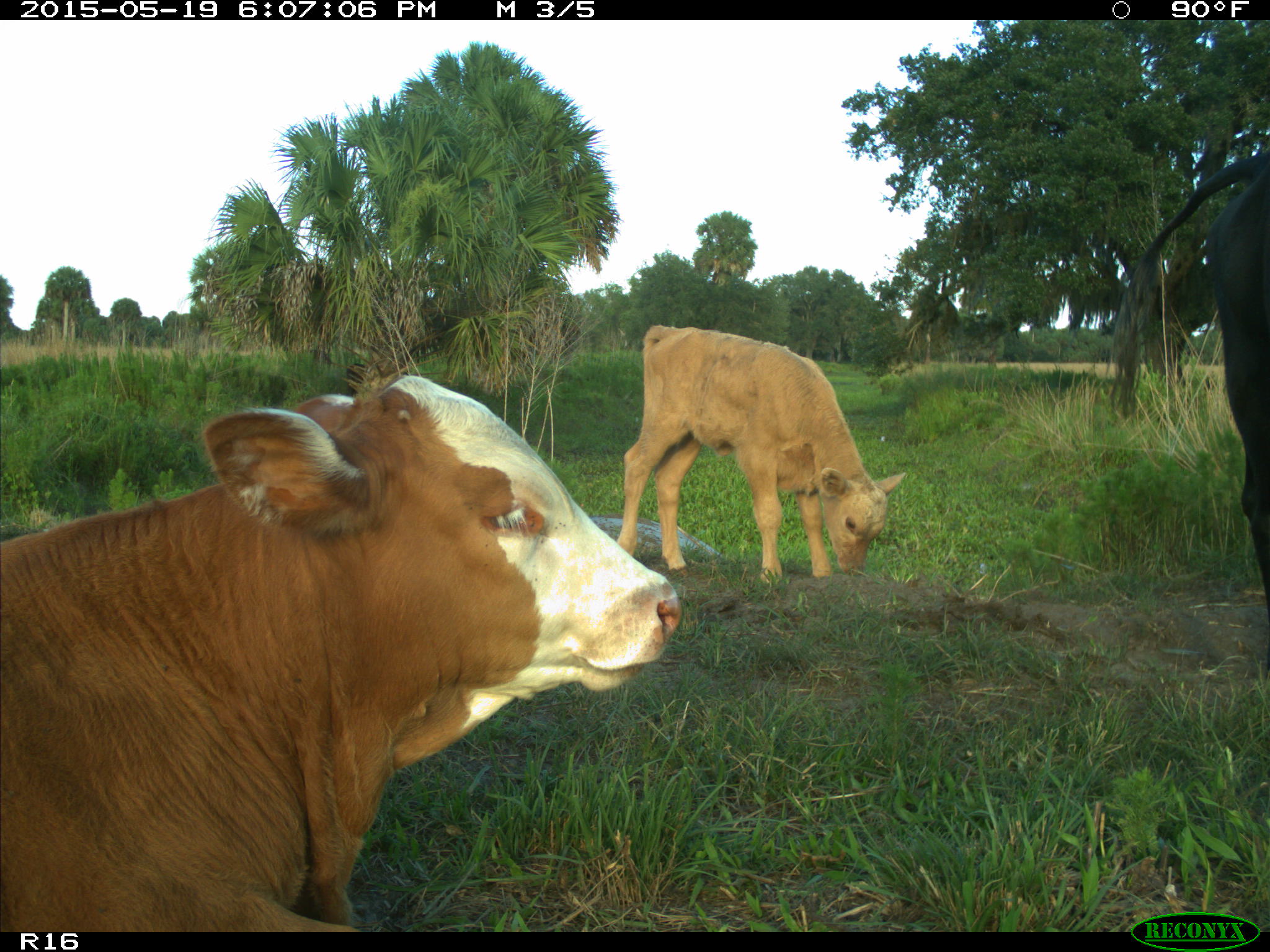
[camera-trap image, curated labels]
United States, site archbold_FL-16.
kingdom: Animalia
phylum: Chordata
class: Mammalia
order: Artiodactyla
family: Bovidae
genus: Bos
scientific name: Bos taurus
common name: domestic cow